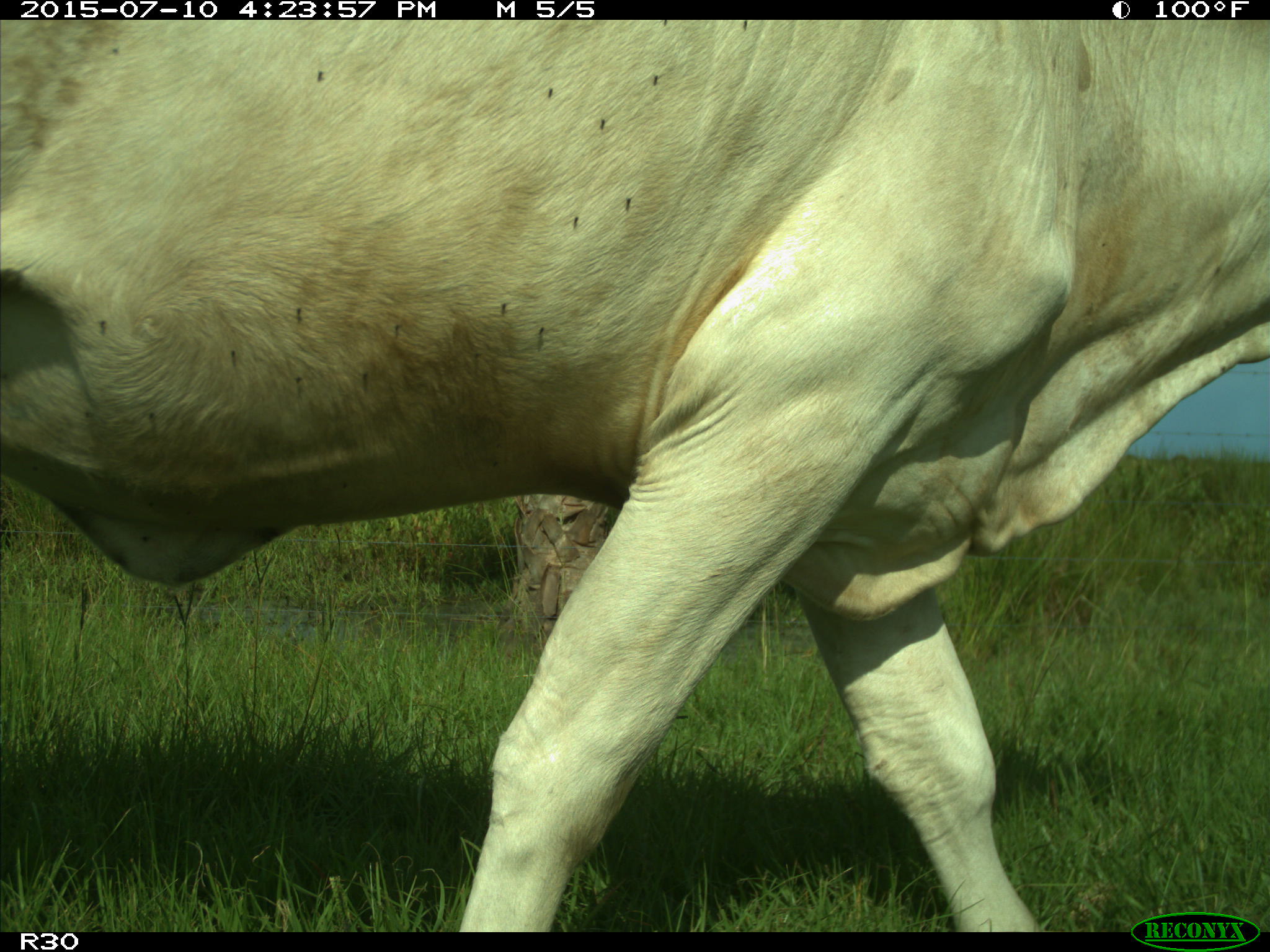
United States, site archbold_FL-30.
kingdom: Animalia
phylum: Chordata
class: Mammalia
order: Artiodactyla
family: Bovidae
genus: Bos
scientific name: Bos taurus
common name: domestic cow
Bos taurus (domestic cow).